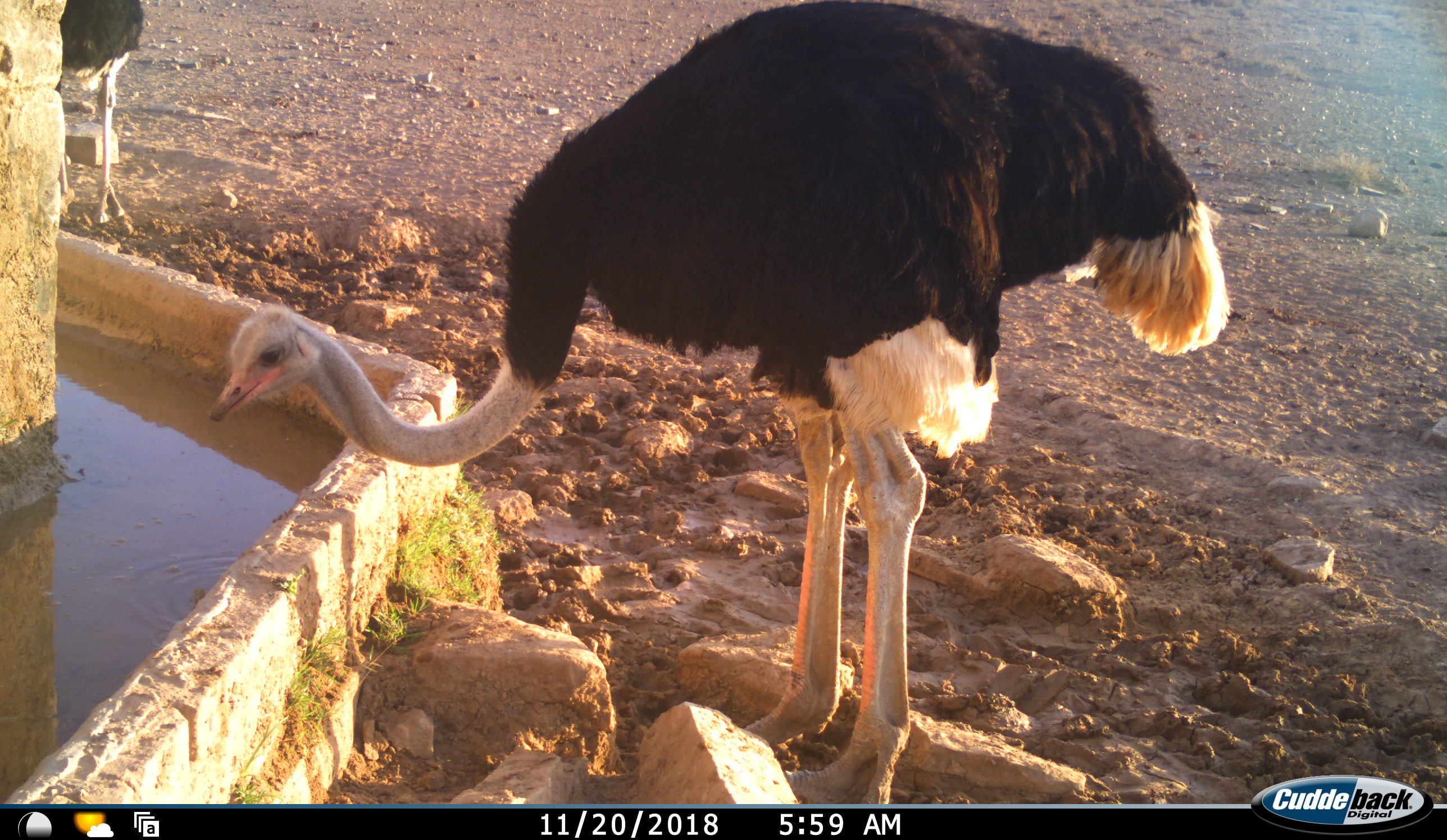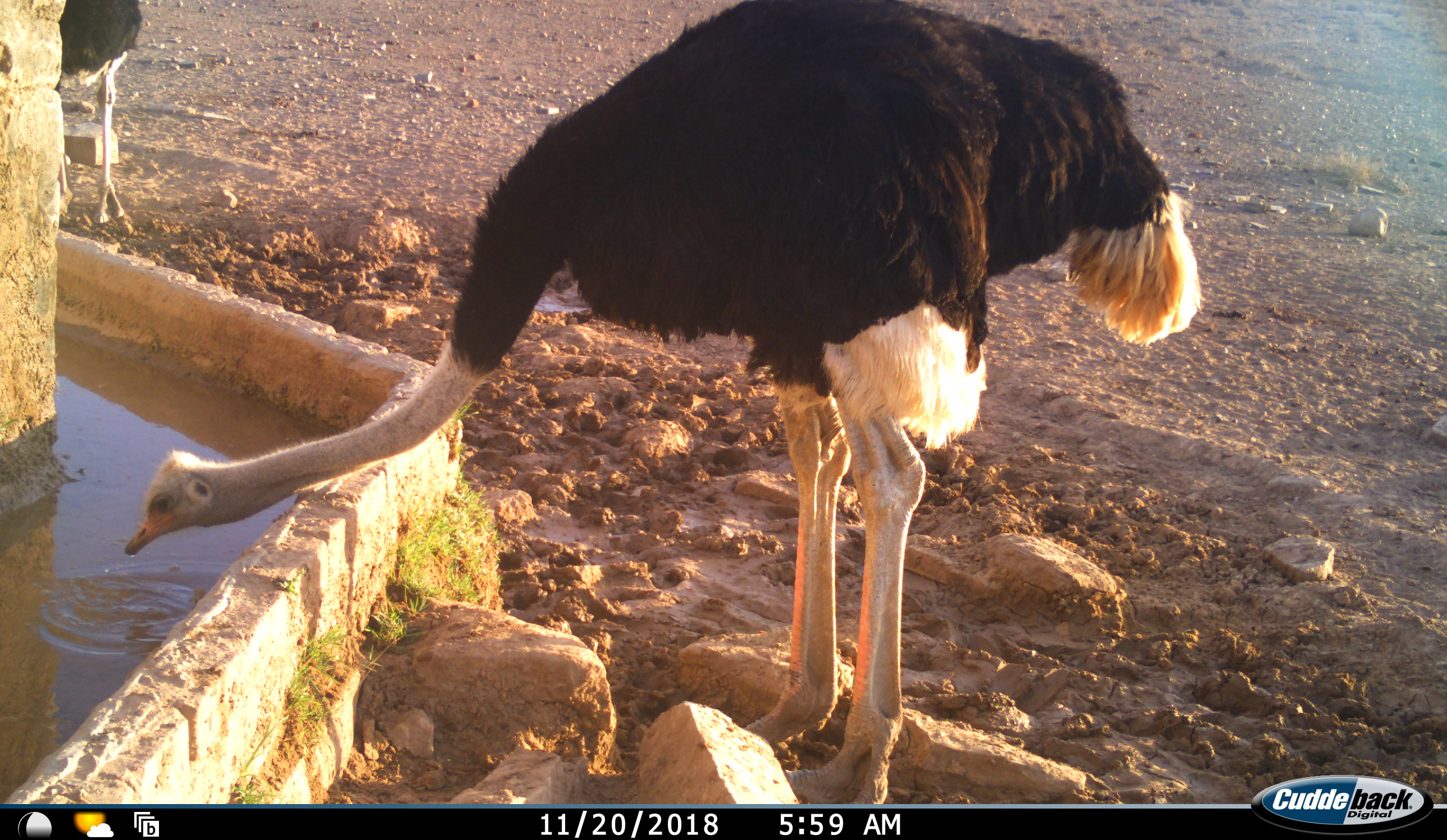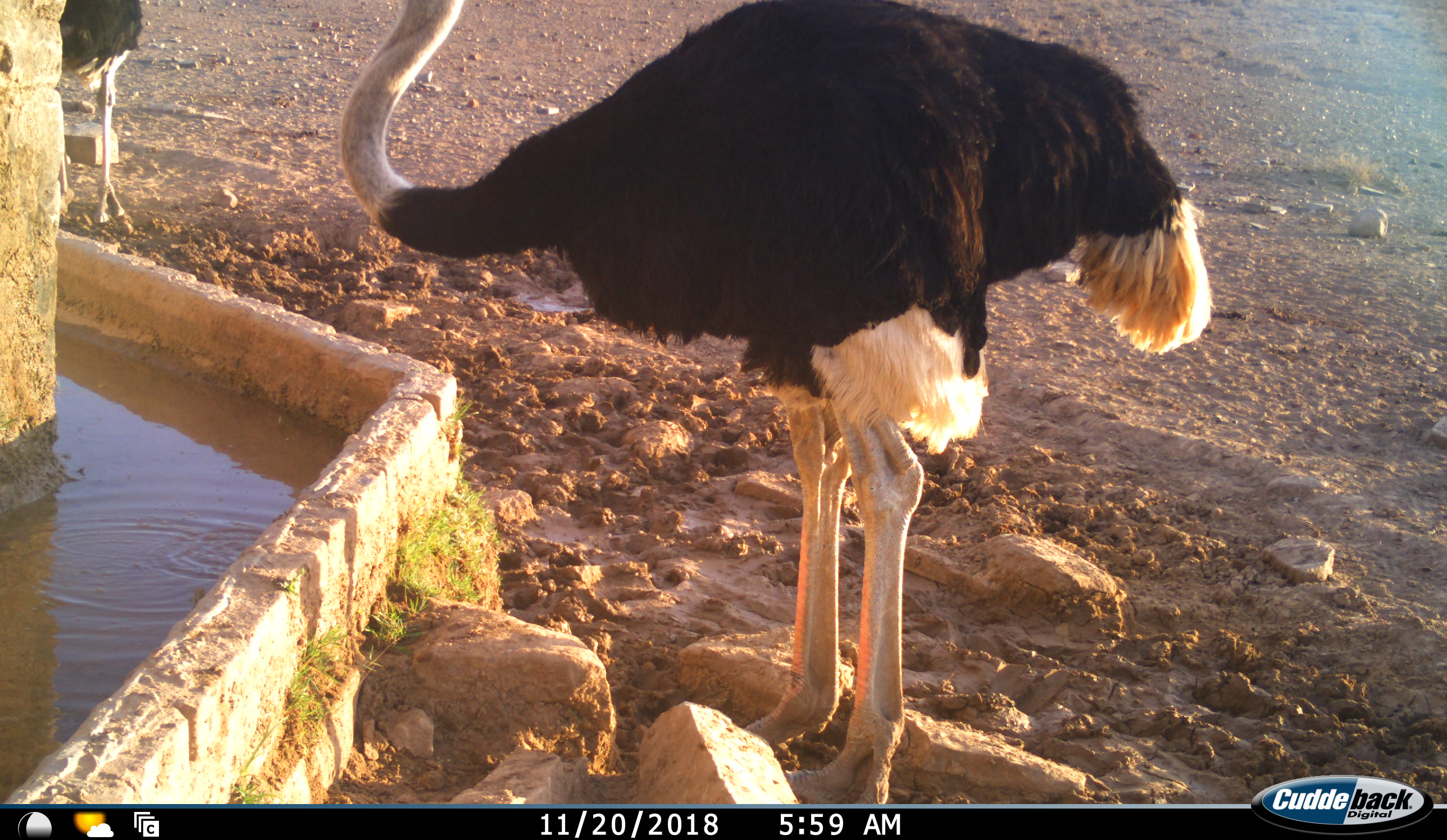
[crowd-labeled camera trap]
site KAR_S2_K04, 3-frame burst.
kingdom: Animalia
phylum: Chordata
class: Aves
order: Struthioniformes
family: Struthionidae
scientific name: Struthionidae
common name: ostrich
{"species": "ostrich (Struthionidae)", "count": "2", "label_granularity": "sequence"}